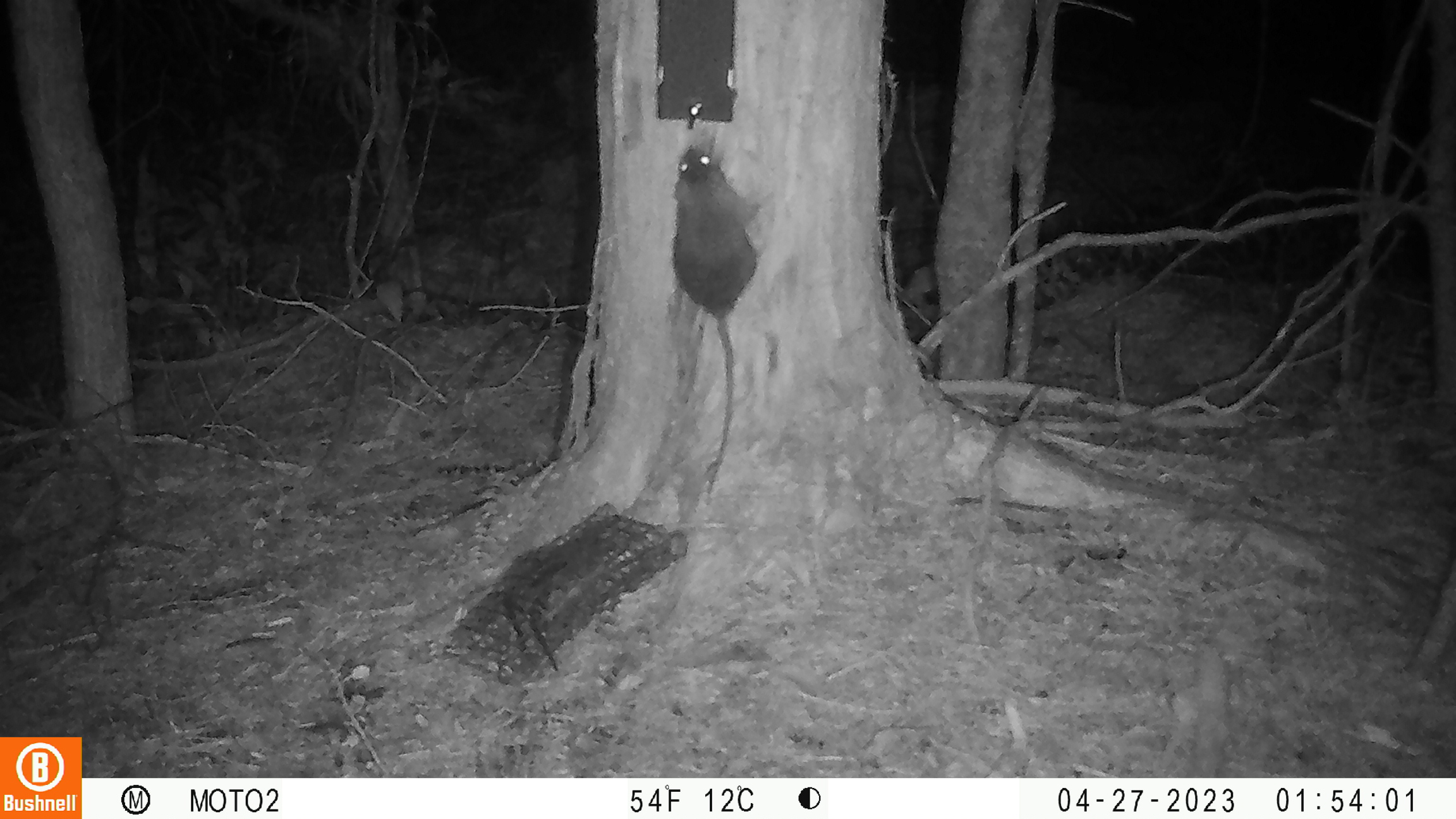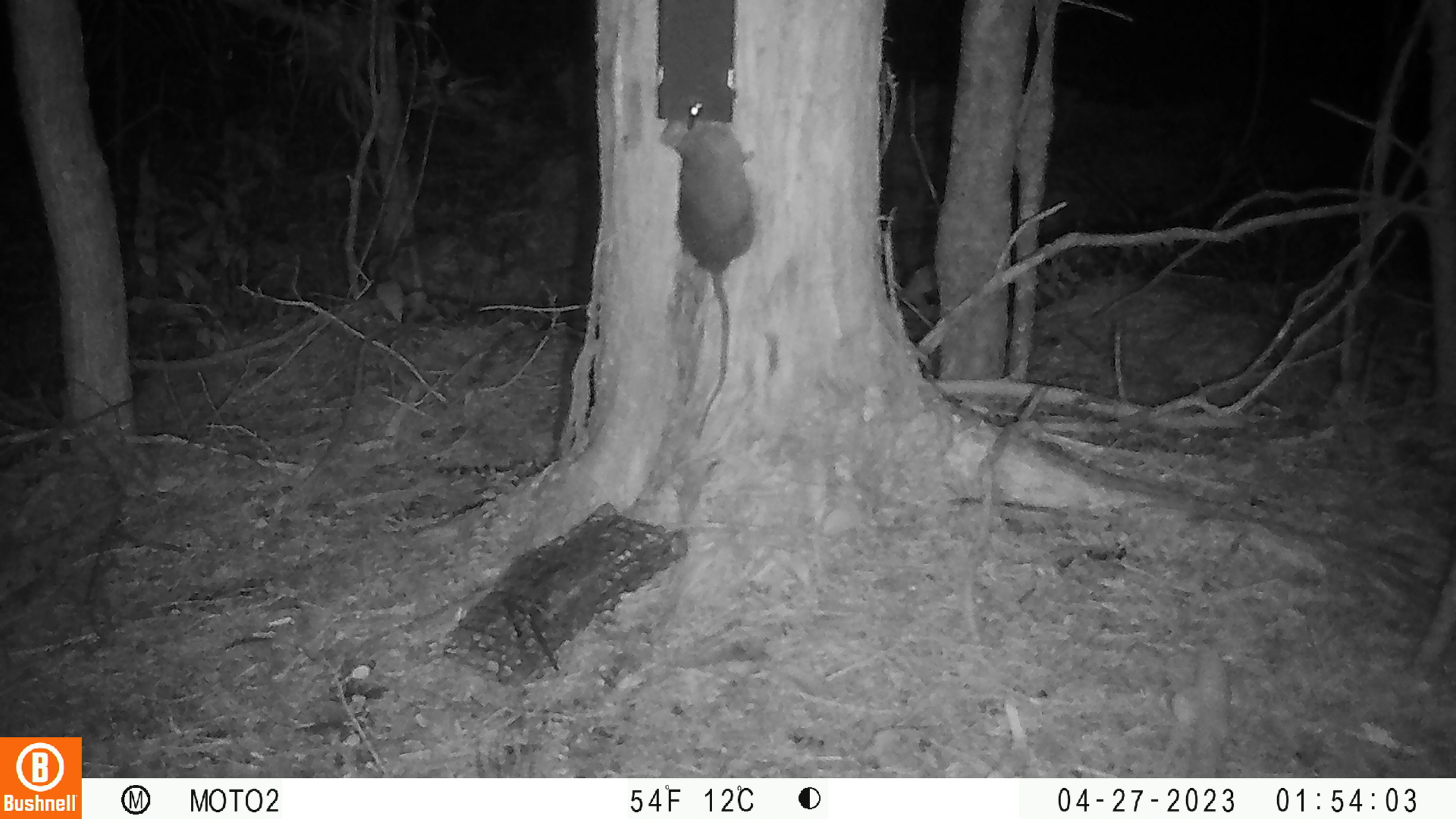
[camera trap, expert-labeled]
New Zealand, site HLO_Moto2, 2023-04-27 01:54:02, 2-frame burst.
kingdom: Animalia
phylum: Chordata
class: Mammalia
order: Rodentia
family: Muridae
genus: Rattus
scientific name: Rattus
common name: rat